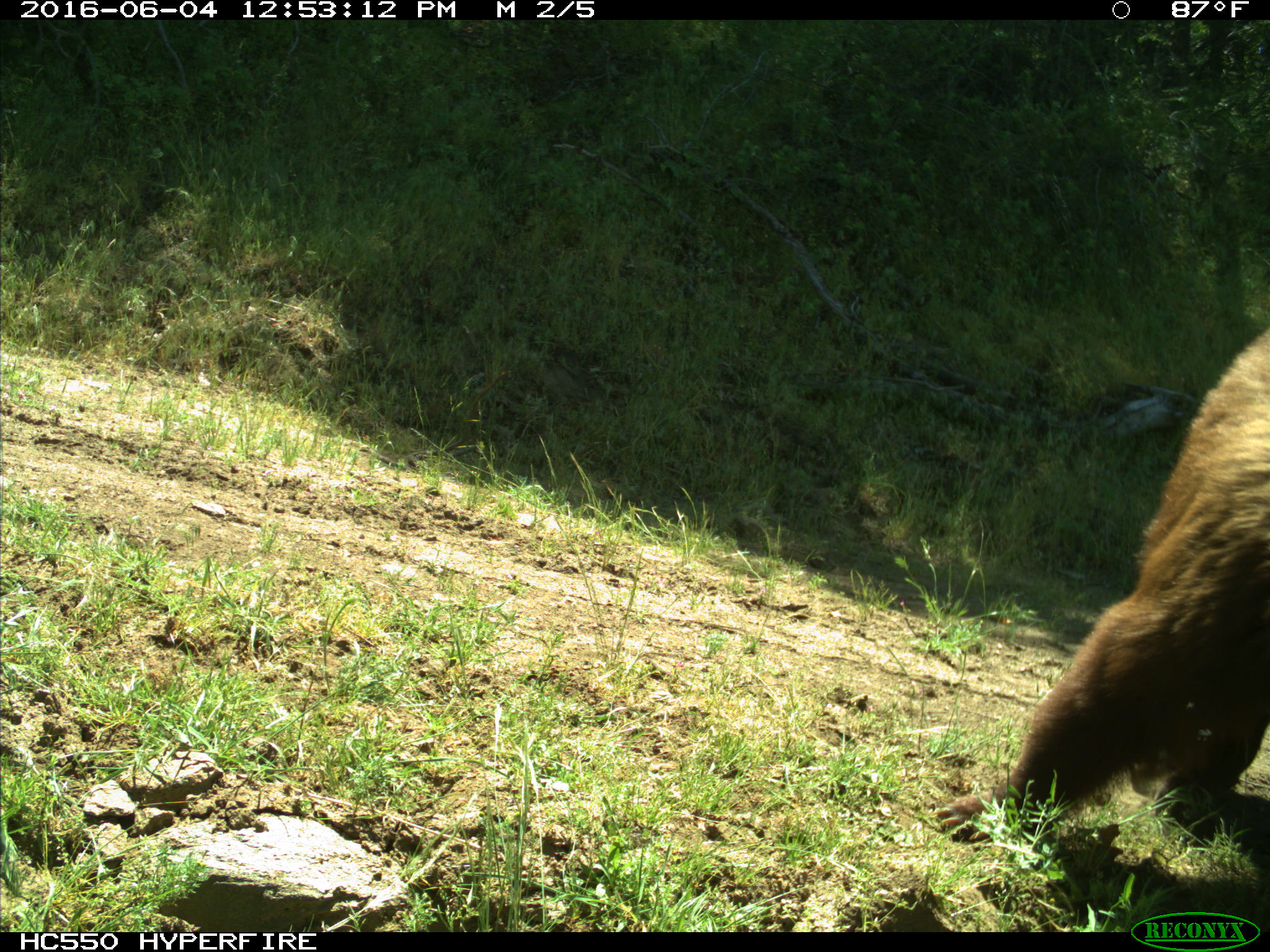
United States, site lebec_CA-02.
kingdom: Animalia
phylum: Chordata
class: Mammalia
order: Carnivora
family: Ursidae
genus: Ursus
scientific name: Ursus americanus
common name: american black bear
Ursus americanus (american black bear).